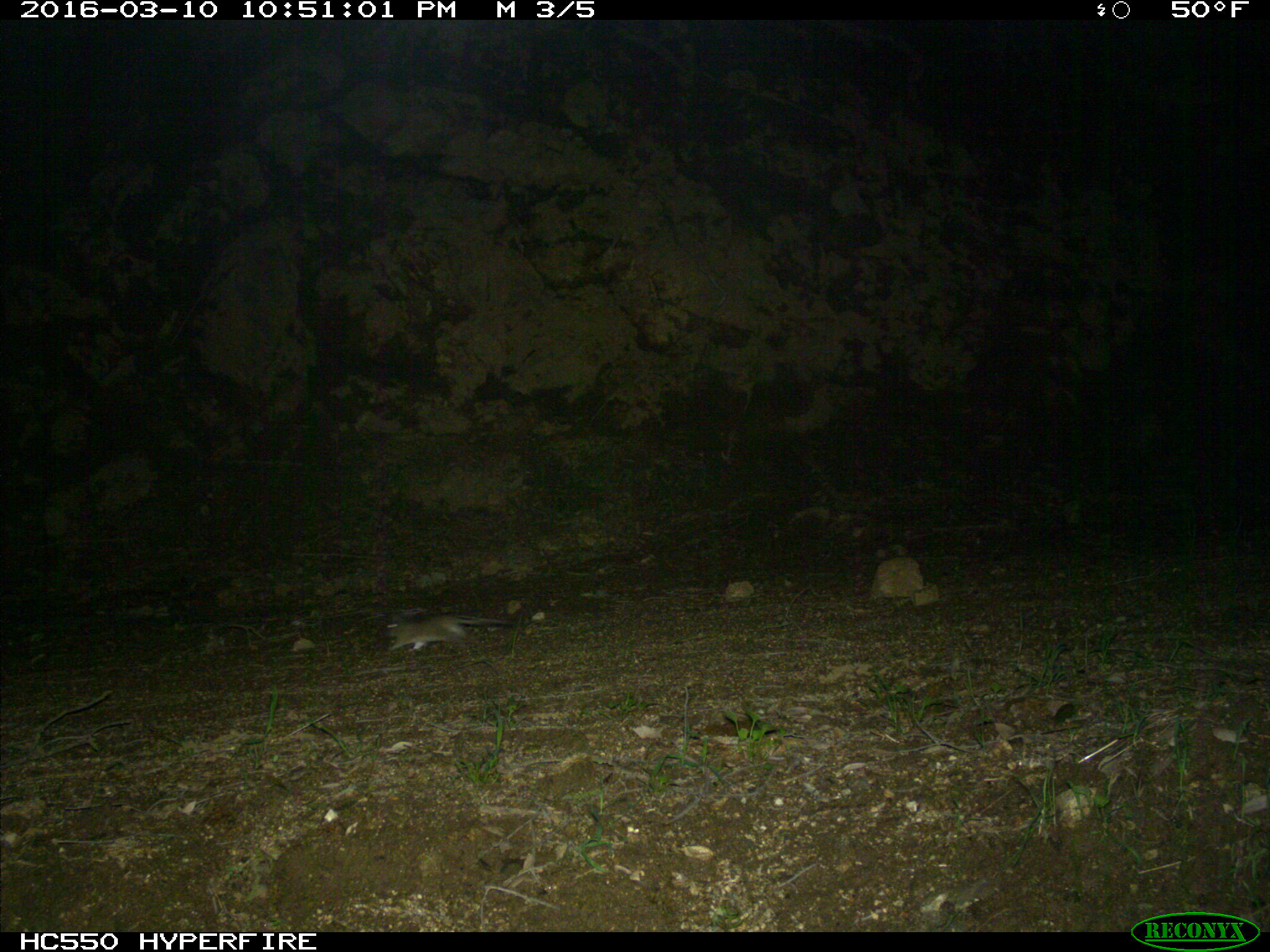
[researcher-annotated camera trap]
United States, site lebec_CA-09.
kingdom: Animalia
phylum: Chordata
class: Mammalia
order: Rodentia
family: Cricetidae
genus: Neotoma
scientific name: Neotoma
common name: pack rat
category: unidentified pack rat